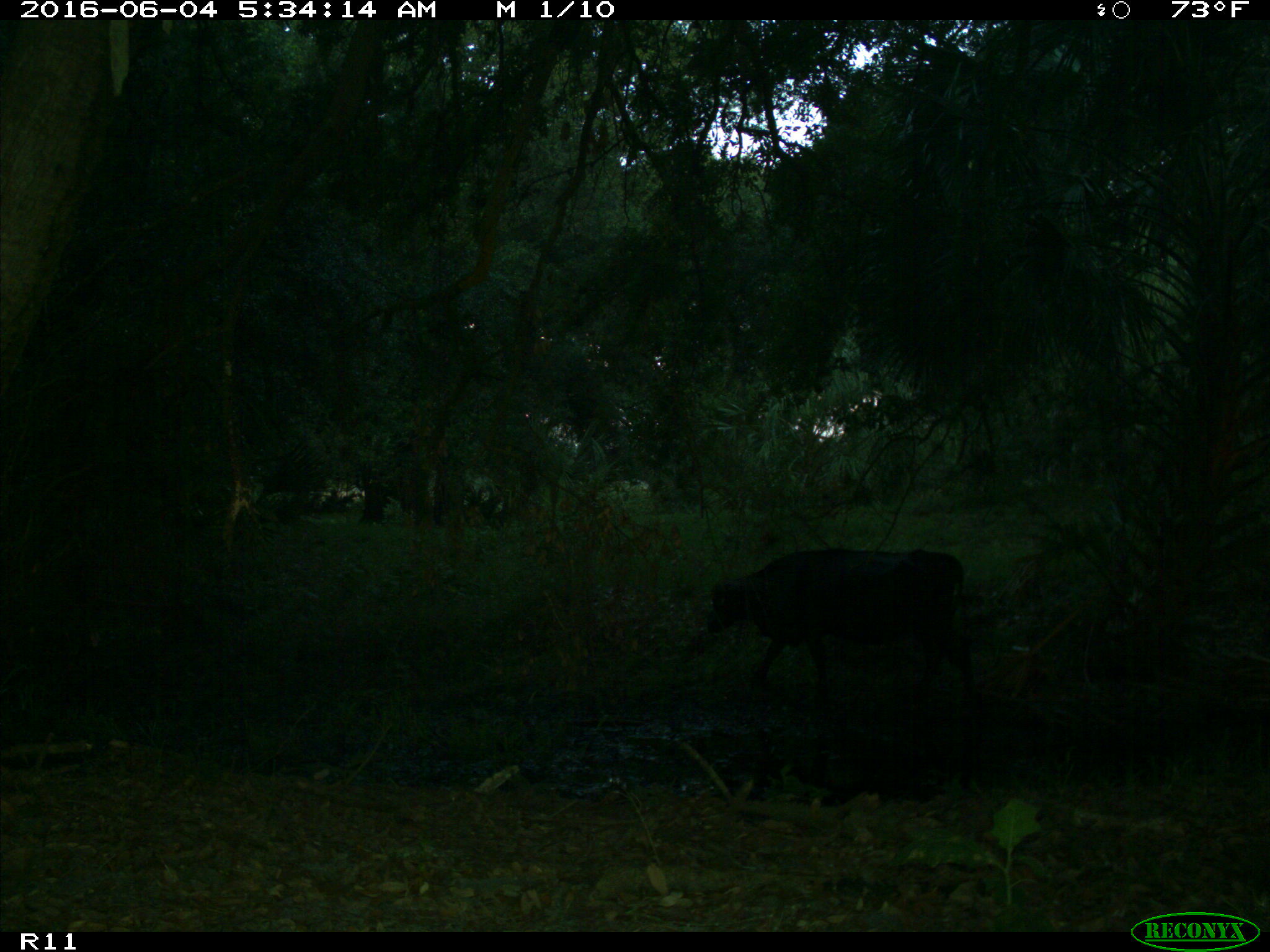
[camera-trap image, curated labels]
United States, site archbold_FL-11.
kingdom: Animalia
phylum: Chordata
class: Mammalia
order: Artiodactyla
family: Bovidae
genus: Bos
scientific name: Bos taurus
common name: domestic cow